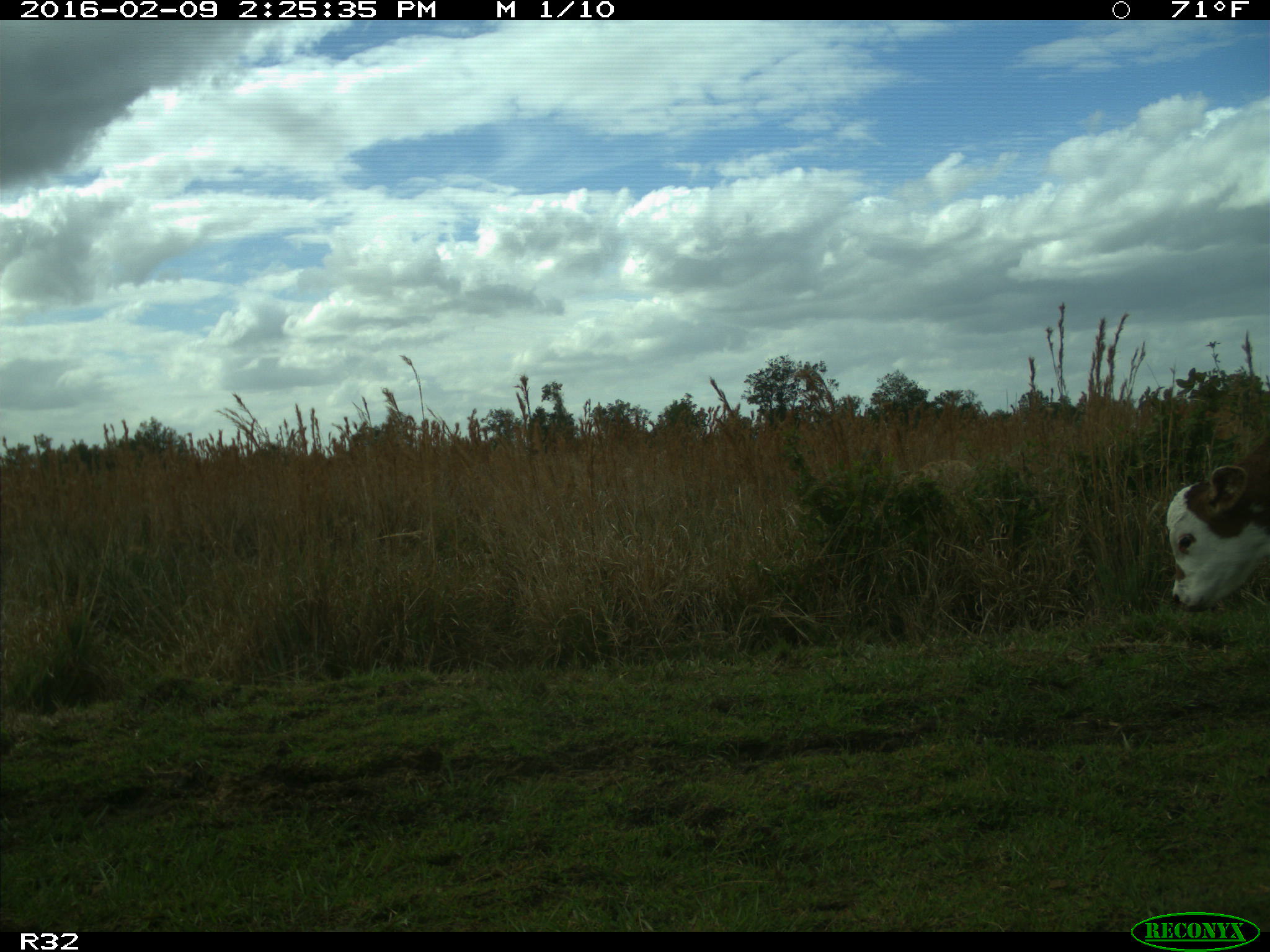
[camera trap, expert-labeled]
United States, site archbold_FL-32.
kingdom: Animalia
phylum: Chordata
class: Mammalia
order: Artiodactyla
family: Bovidae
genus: Bos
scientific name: Bos taurus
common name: domestic cow